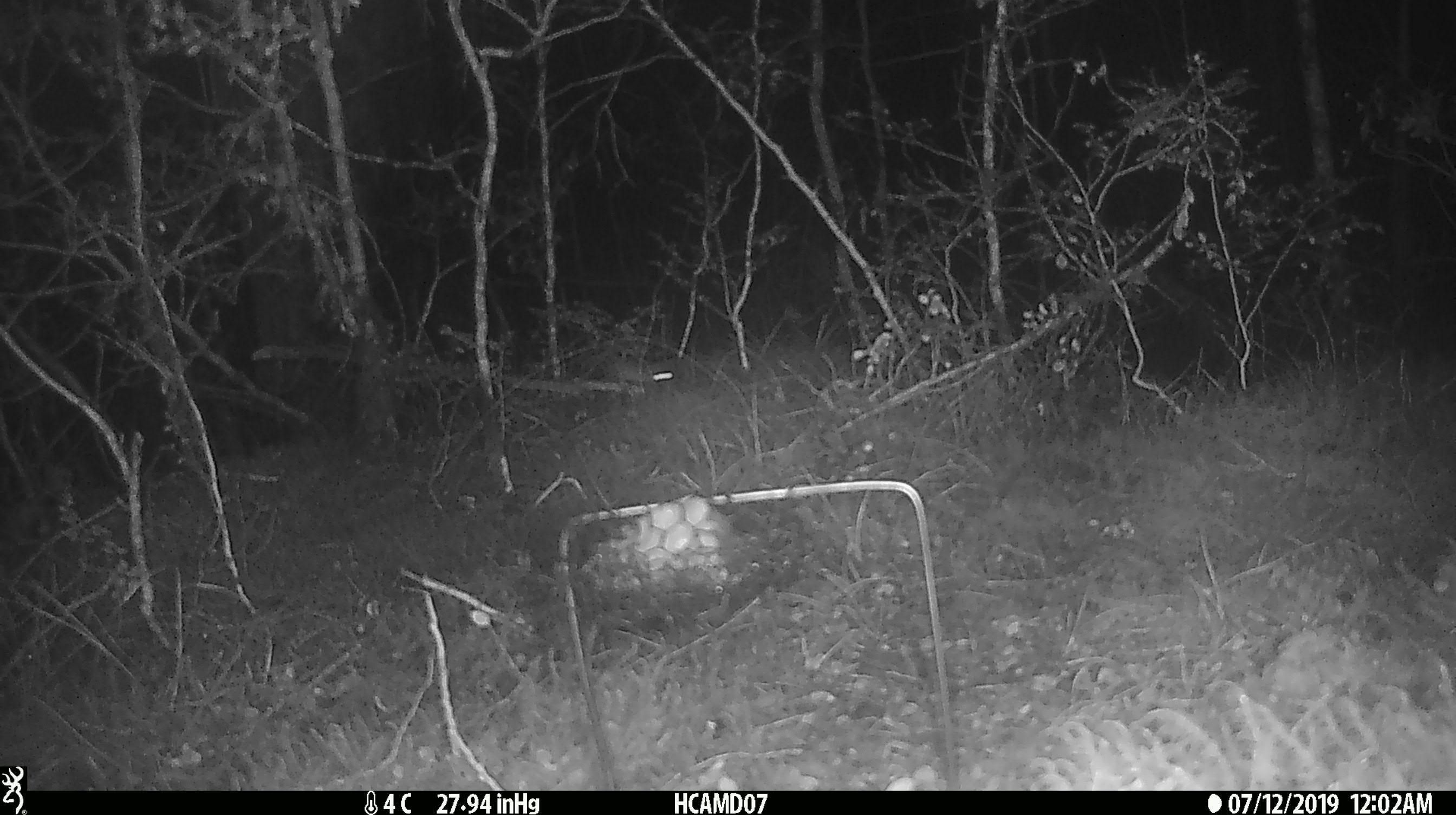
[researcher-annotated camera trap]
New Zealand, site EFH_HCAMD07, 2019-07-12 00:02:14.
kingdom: Animalia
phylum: Chordata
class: Mammalia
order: Rodentia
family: Muridae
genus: Mus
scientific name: Mus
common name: mouse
Mouse (Mus).